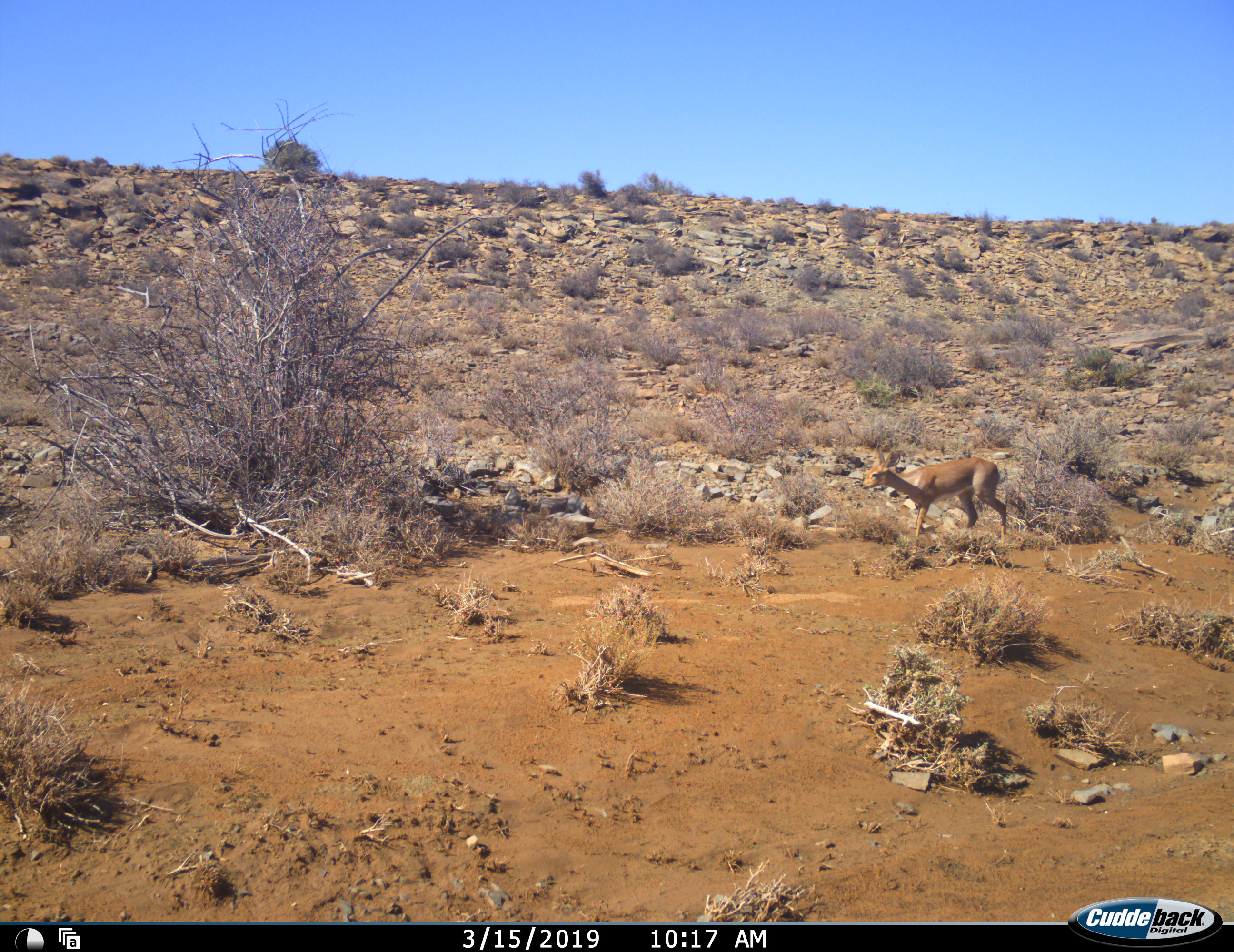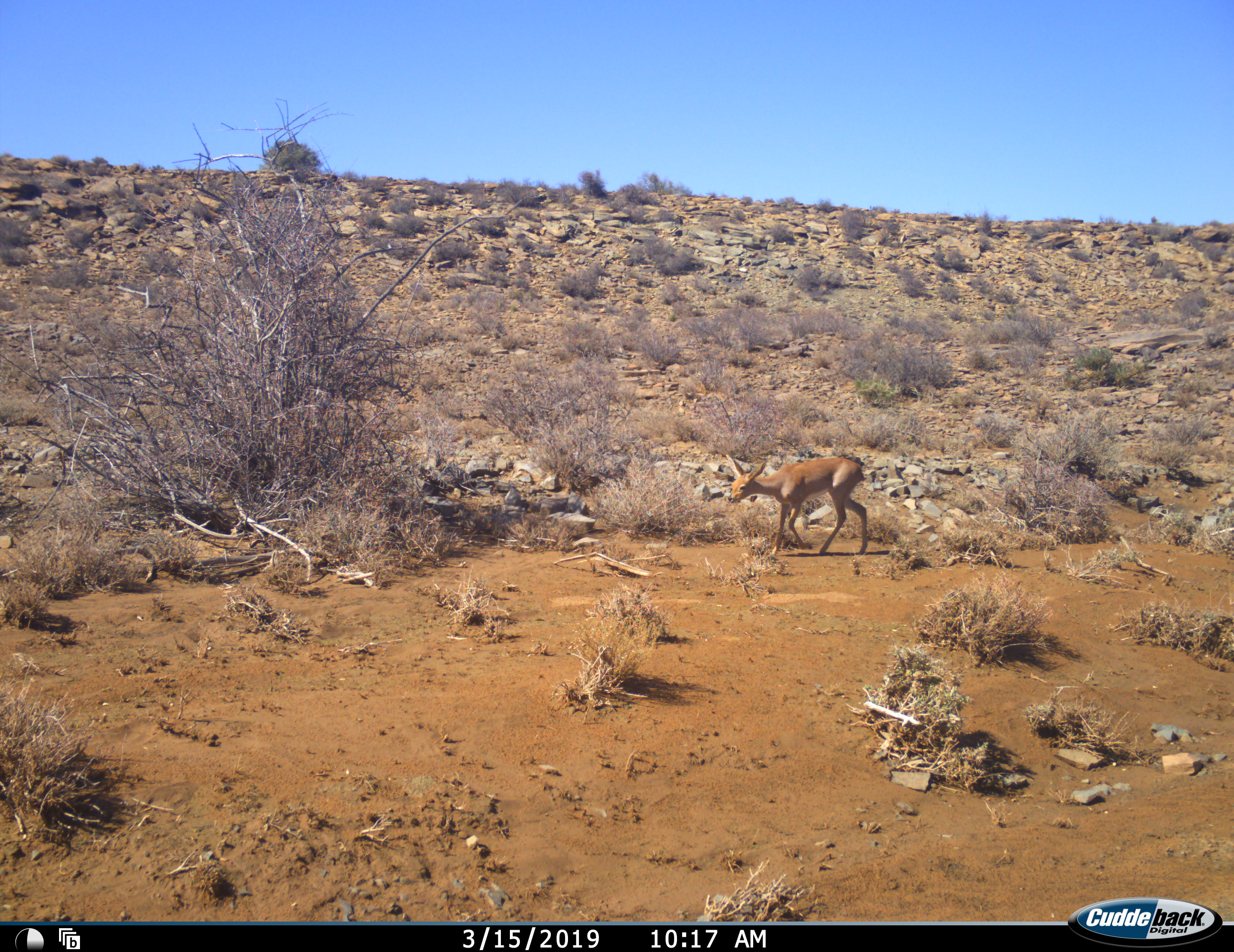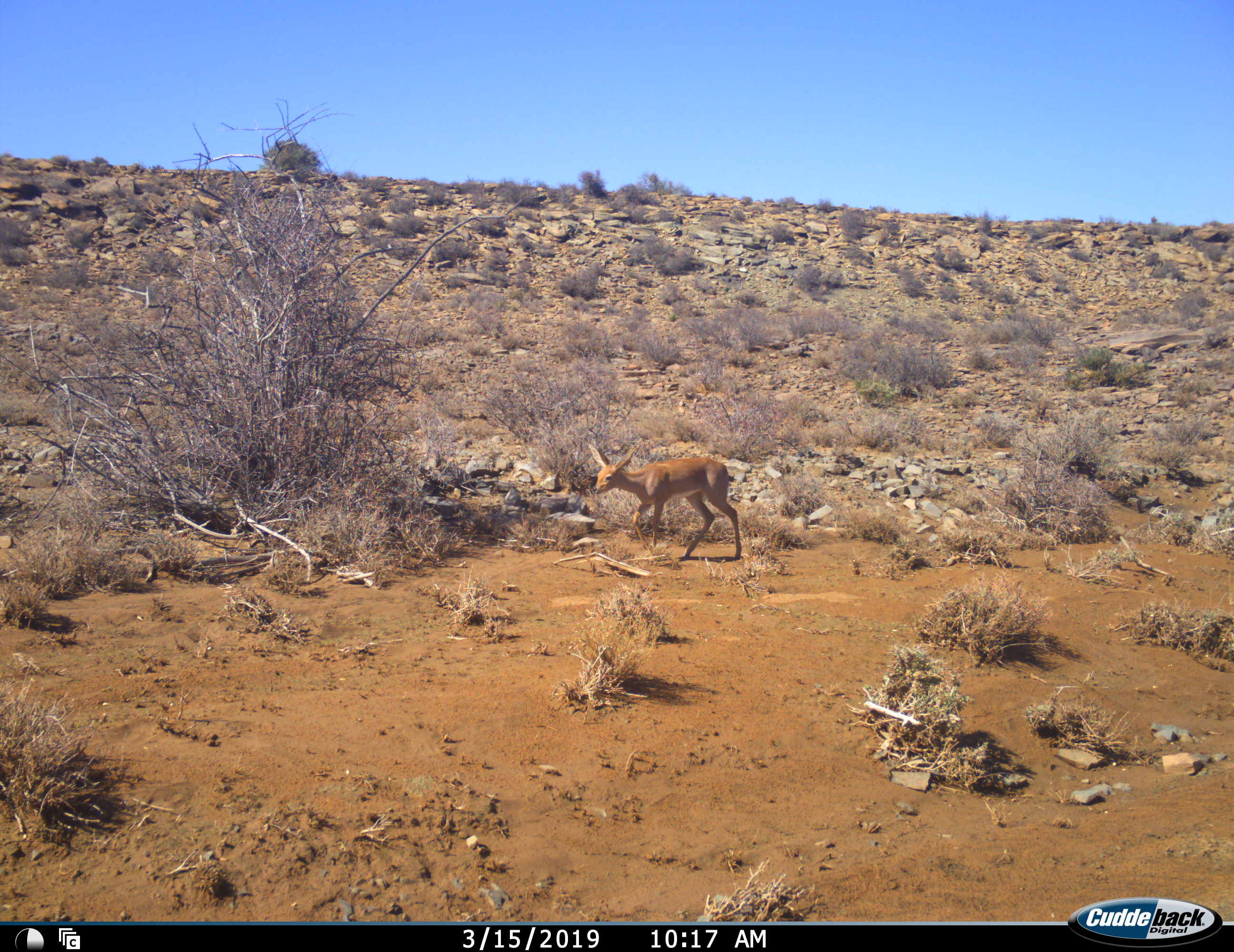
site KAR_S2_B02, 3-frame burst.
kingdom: Animalia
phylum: Chordata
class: Mammalia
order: Artiodactyla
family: Bovidae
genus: Raphicerus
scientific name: Raphicerus campestris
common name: steenbok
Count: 1.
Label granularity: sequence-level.